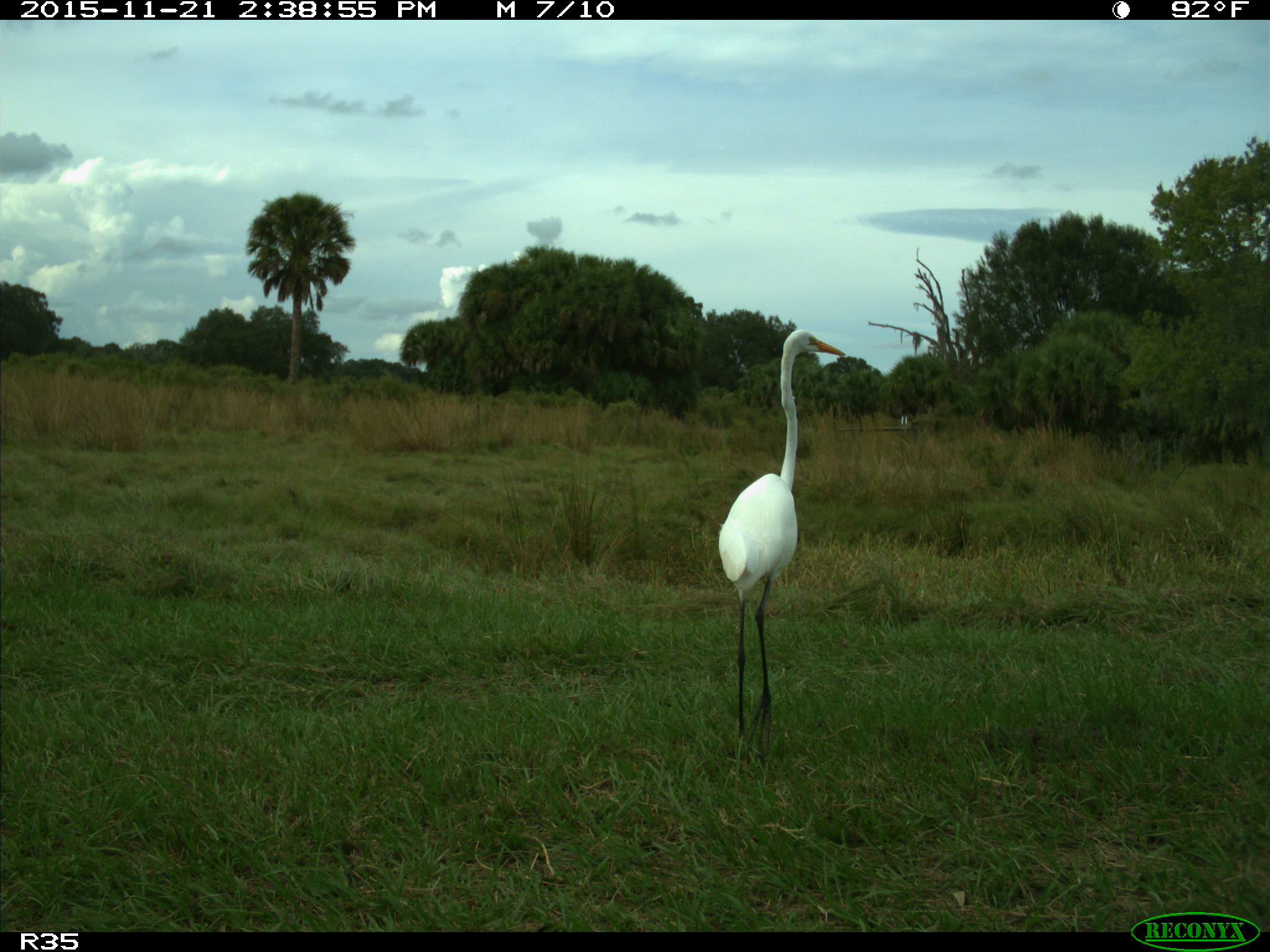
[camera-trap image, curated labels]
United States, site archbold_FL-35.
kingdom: Animalia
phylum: Chordata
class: Aves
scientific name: Aves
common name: birds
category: unidentified bird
Unidentified bird (birds) (Aves).